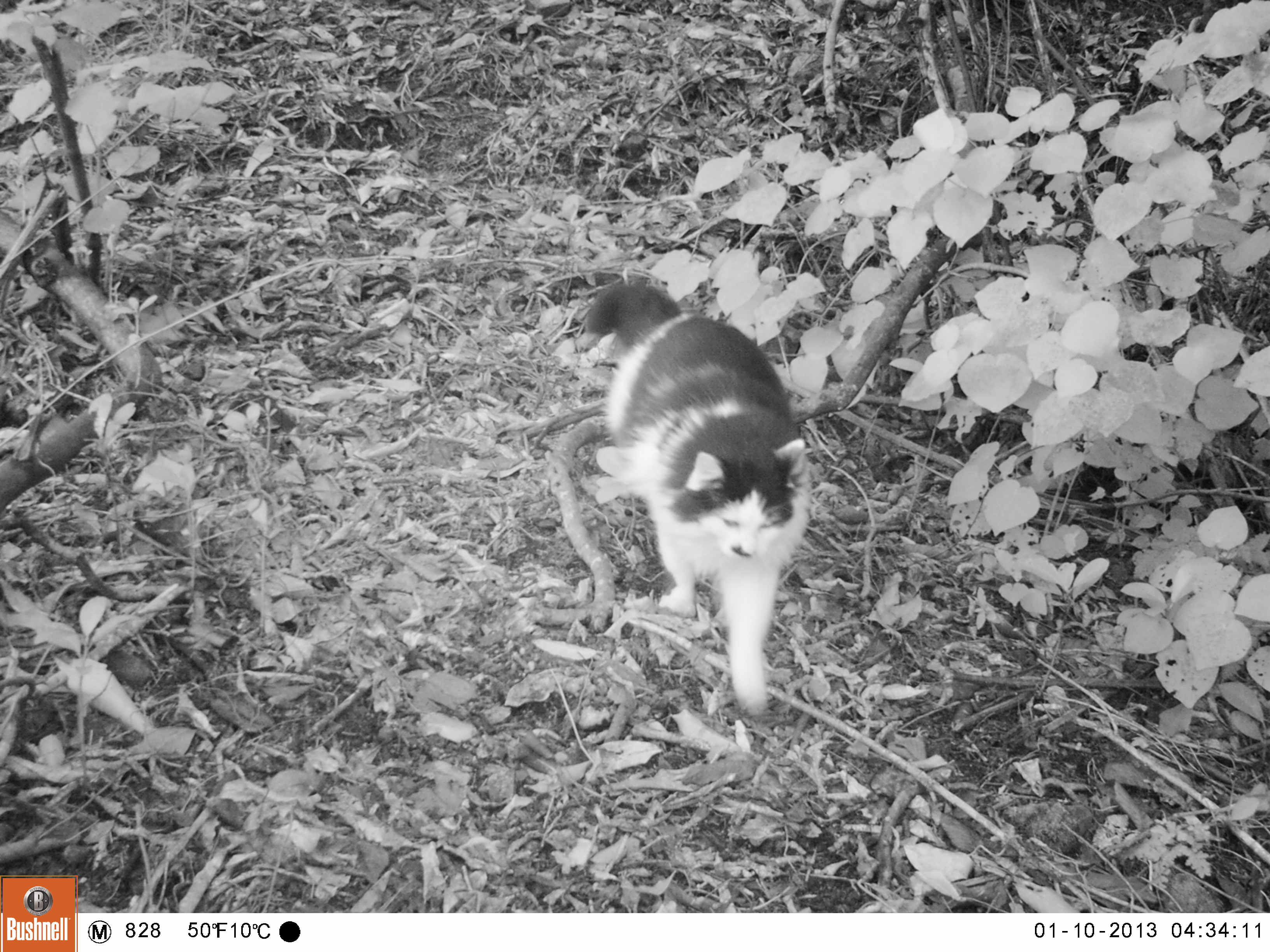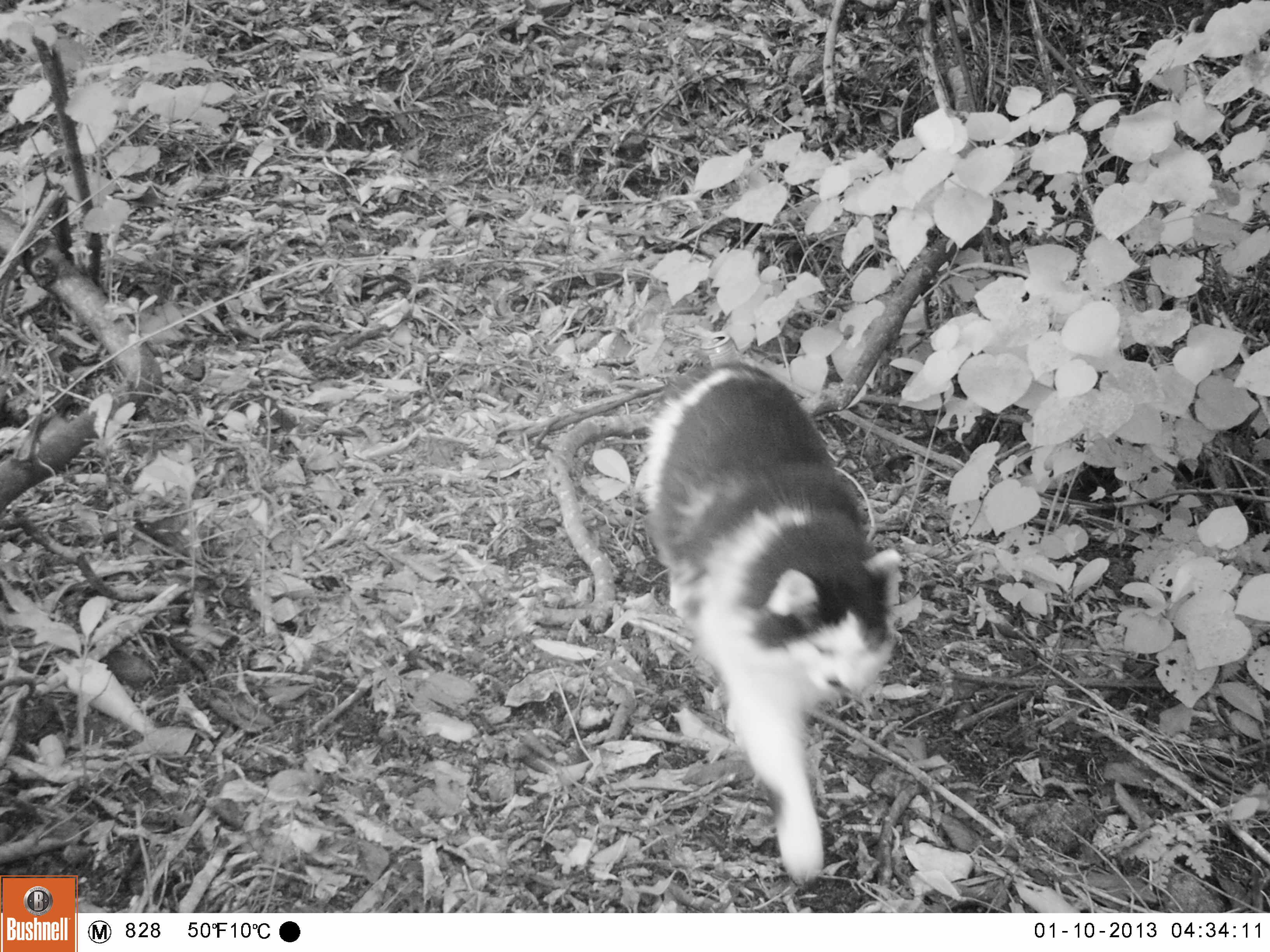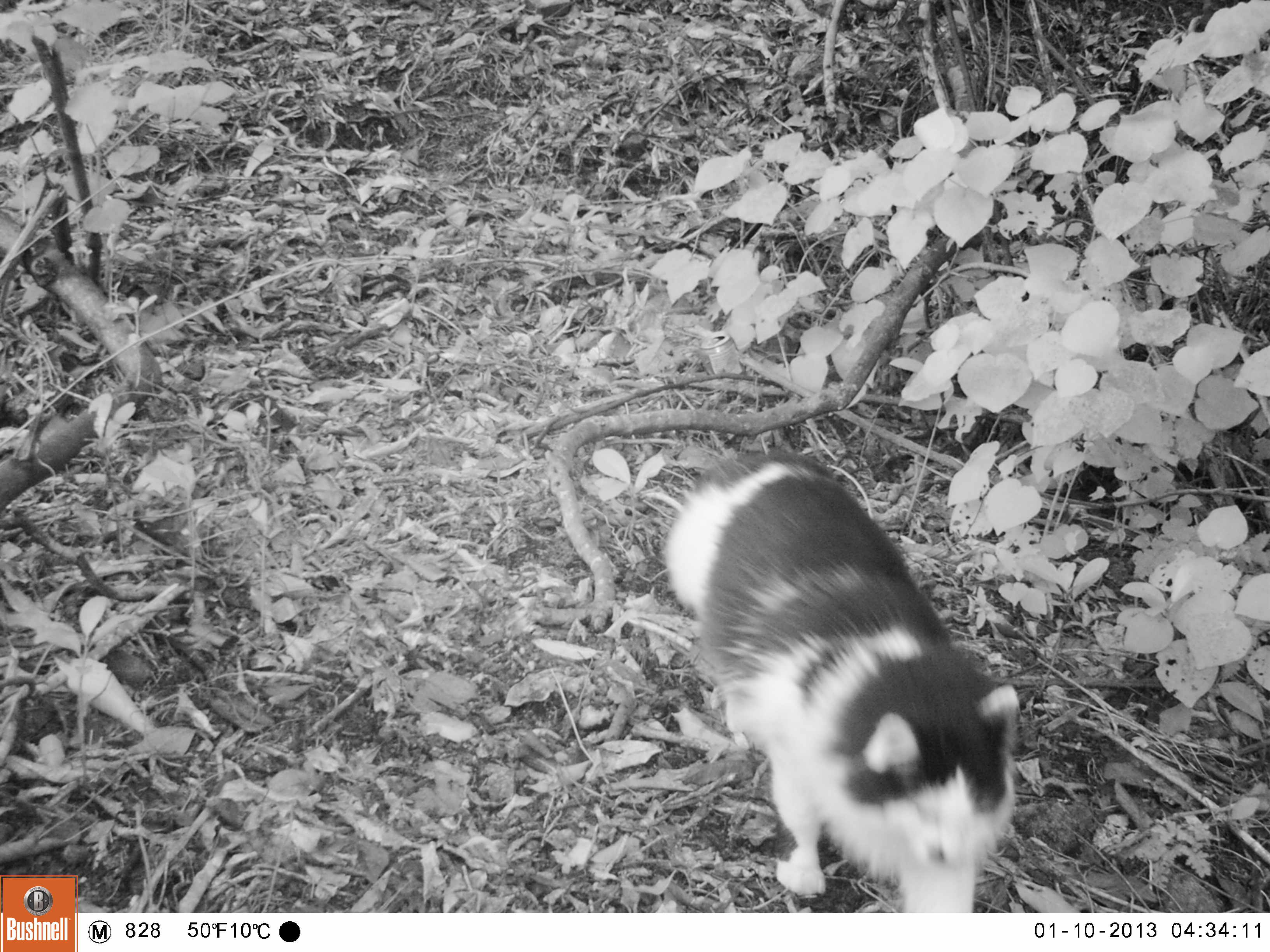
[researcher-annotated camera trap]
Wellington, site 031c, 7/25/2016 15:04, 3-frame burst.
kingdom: Animalia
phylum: Chordata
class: Mammalia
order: Carnivora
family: Felidae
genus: Felis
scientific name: Felis catus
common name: cat